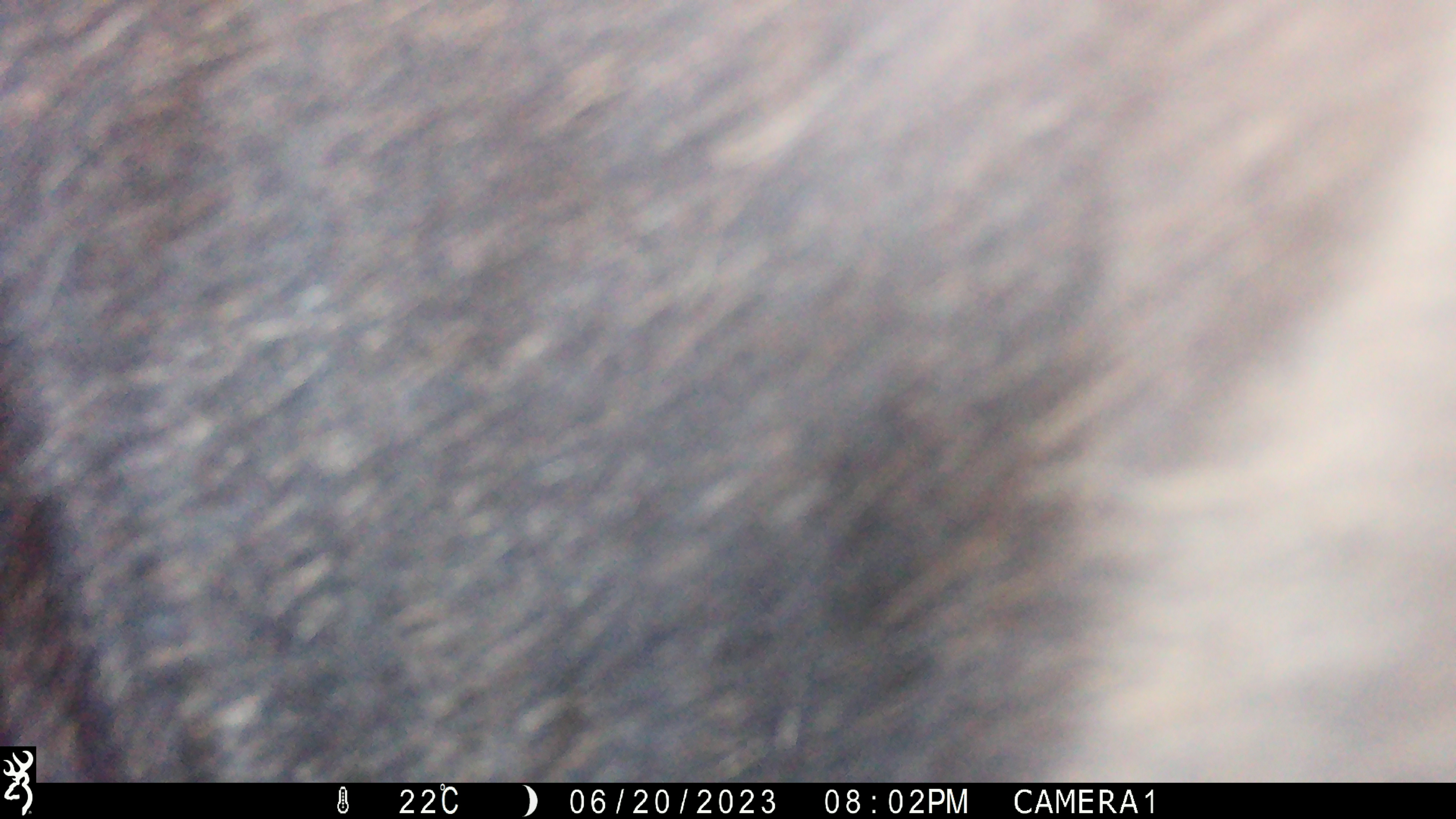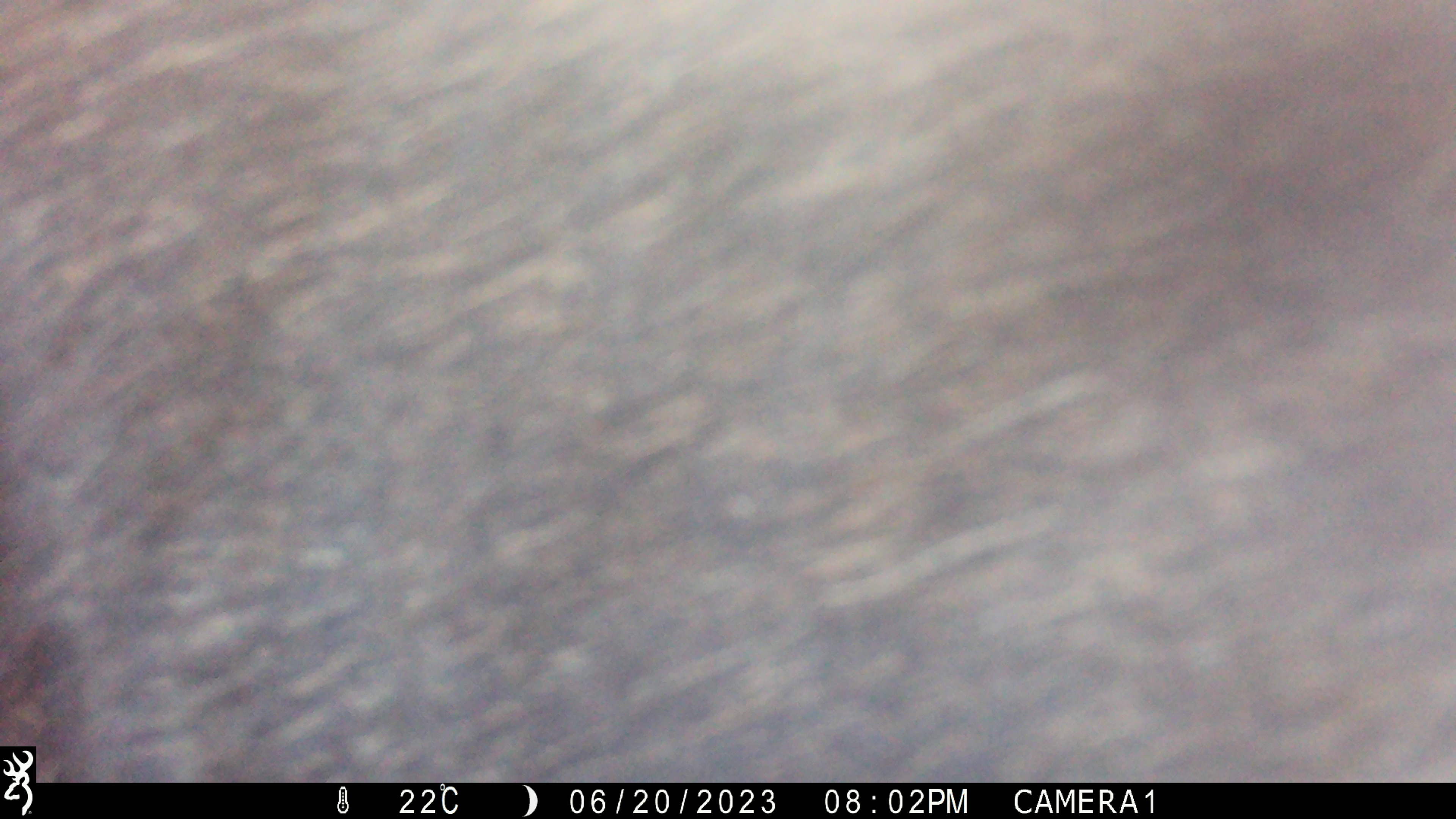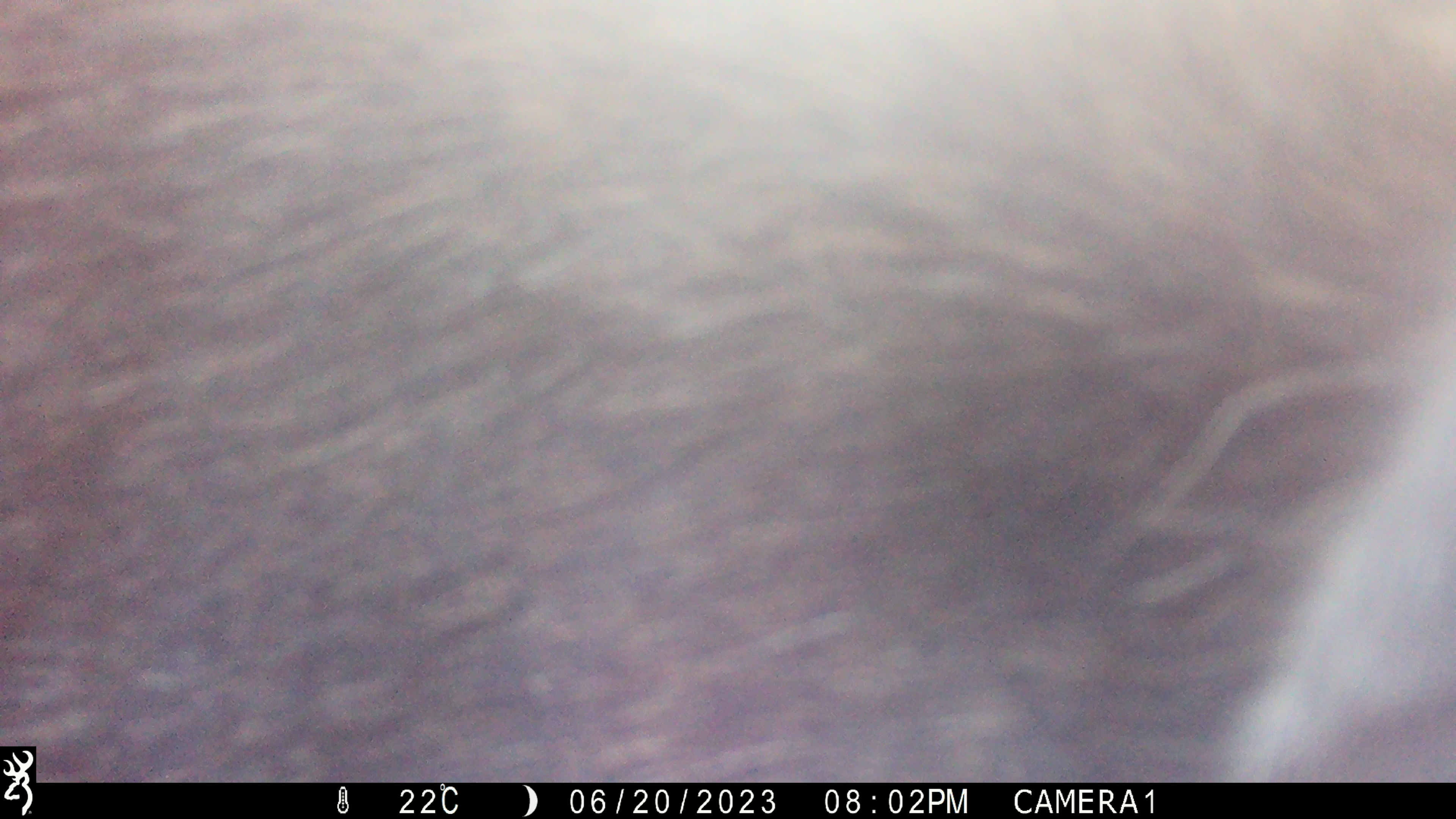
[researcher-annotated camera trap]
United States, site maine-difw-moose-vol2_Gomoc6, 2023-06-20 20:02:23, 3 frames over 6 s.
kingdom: Animalia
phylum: Chordata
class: Mammalia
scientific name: Mammalia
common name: mammal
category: mammal sp.